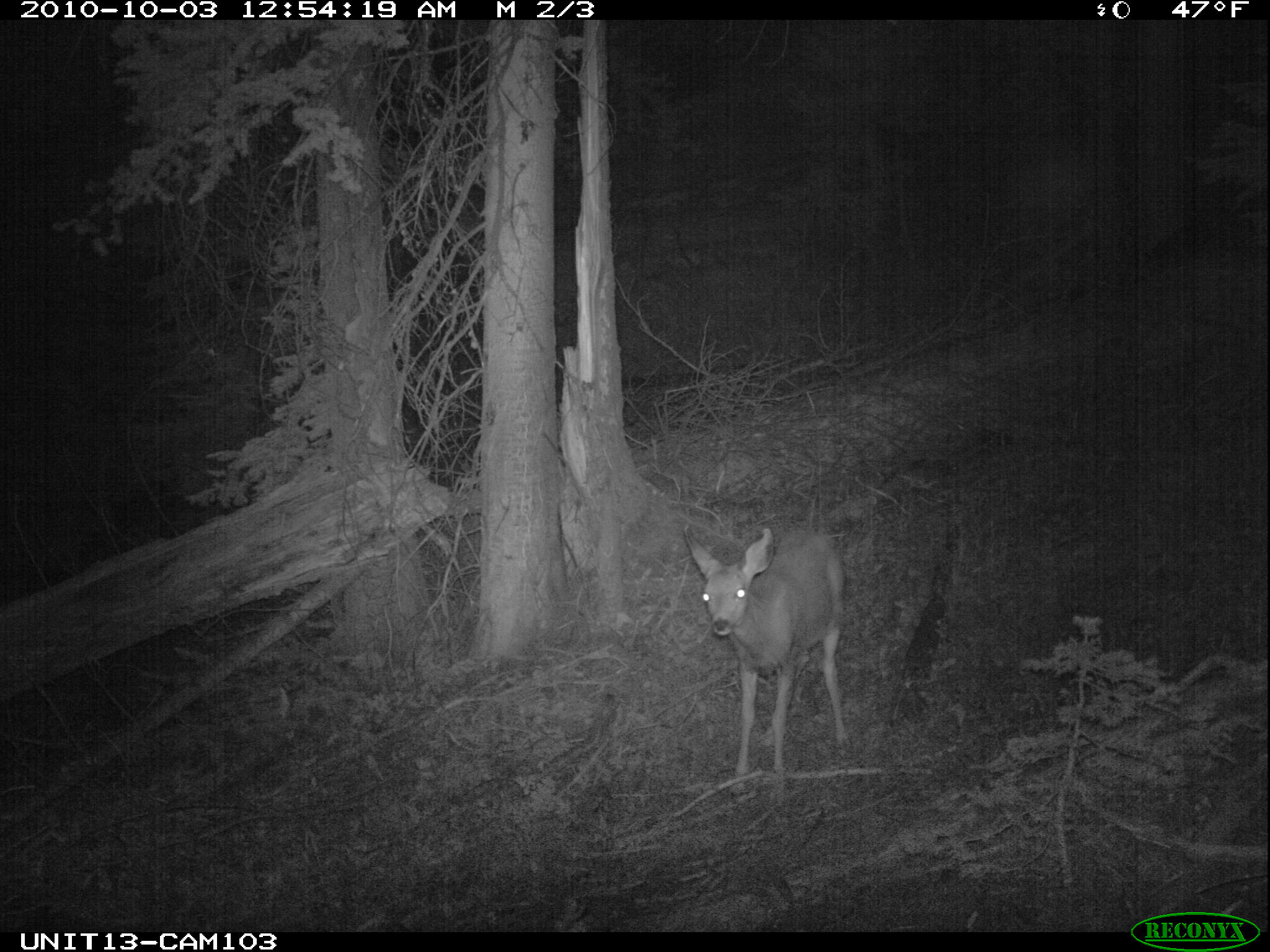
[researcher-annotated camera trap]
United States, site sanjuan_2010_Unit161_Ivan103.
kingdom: Animalia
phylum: Chordata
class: Mammalia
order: Artiodactyla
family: Cervidae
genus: Odocoileus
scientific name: Odocoileus hemionus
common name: mule deer